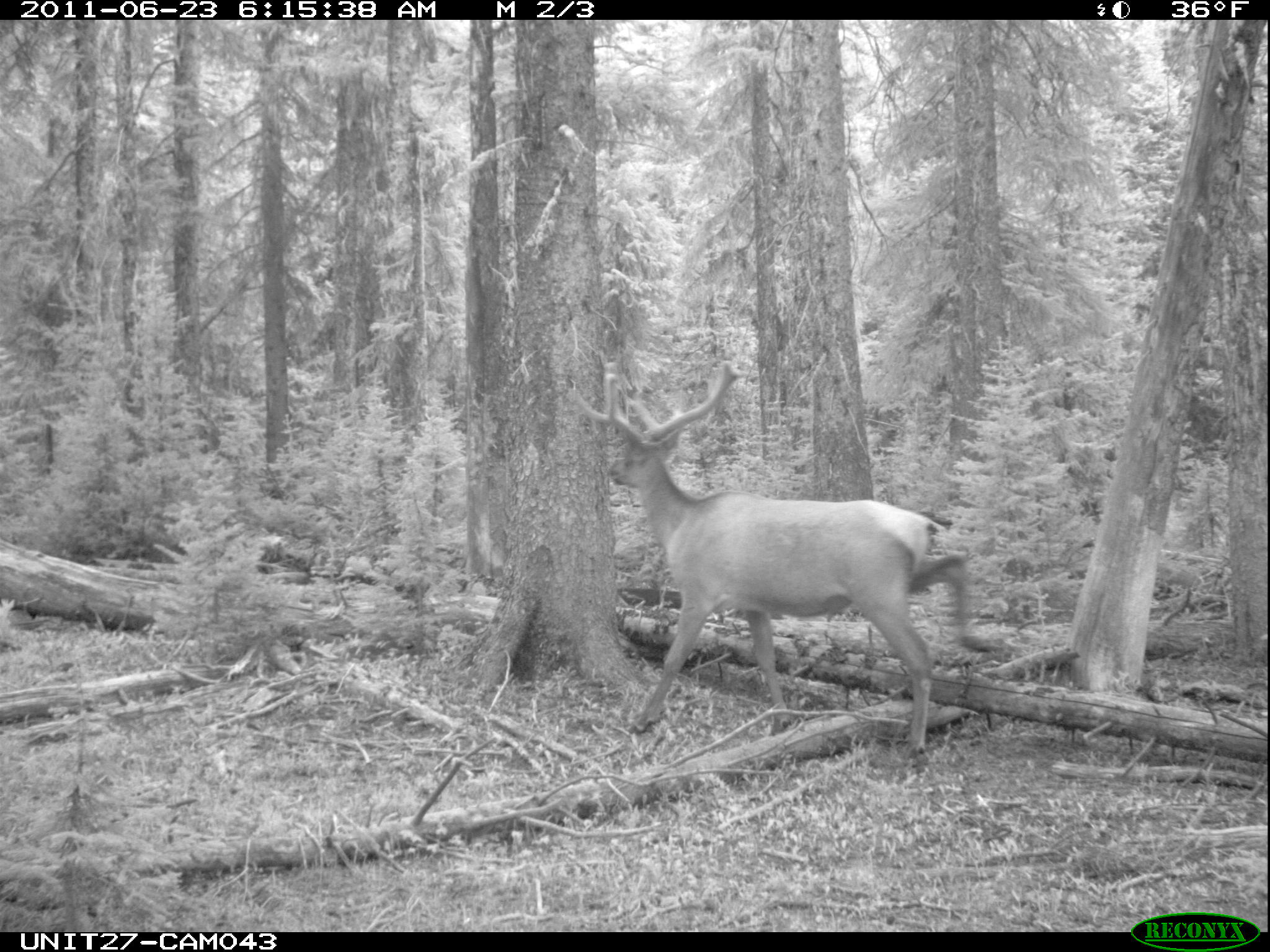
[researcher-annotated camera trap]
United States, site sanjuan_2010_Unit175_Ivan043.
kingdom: Animalia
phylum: Chordata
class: Mammalia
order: Artiodactyla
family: Cervidae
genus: Cervus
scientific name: Cervus elaphus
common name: red deer